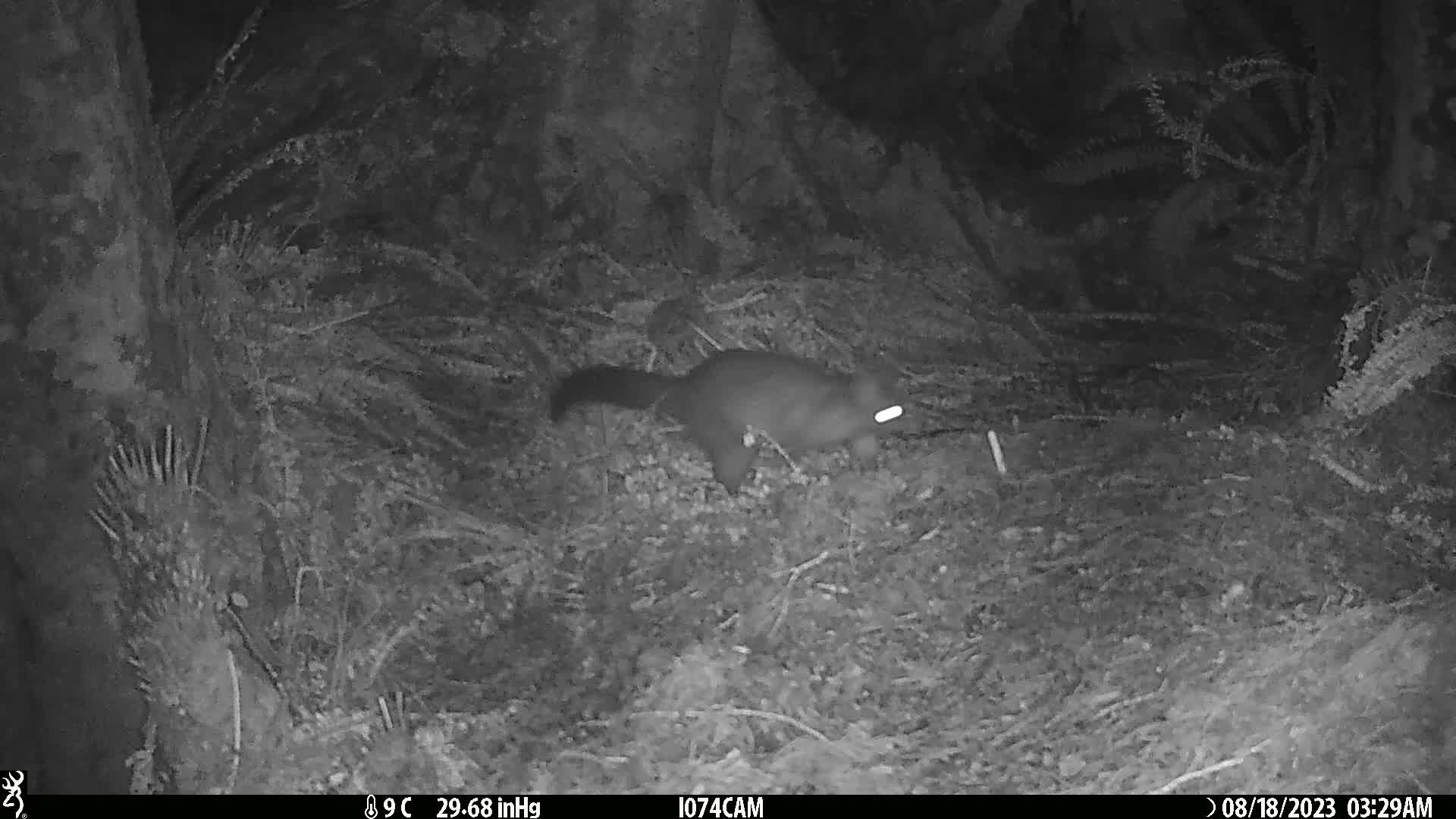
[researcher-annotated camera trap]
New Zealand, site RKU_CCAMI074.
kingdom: Animalia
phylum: Chordata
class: Mammalia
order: Diprotodontia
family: Phalangeridae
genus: Trichosurus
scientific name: Trichosurus vulpecula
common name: common brushtail possum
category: possum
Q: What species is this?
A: Possum (common brushtail possum) (Trichosurus vulpecula).